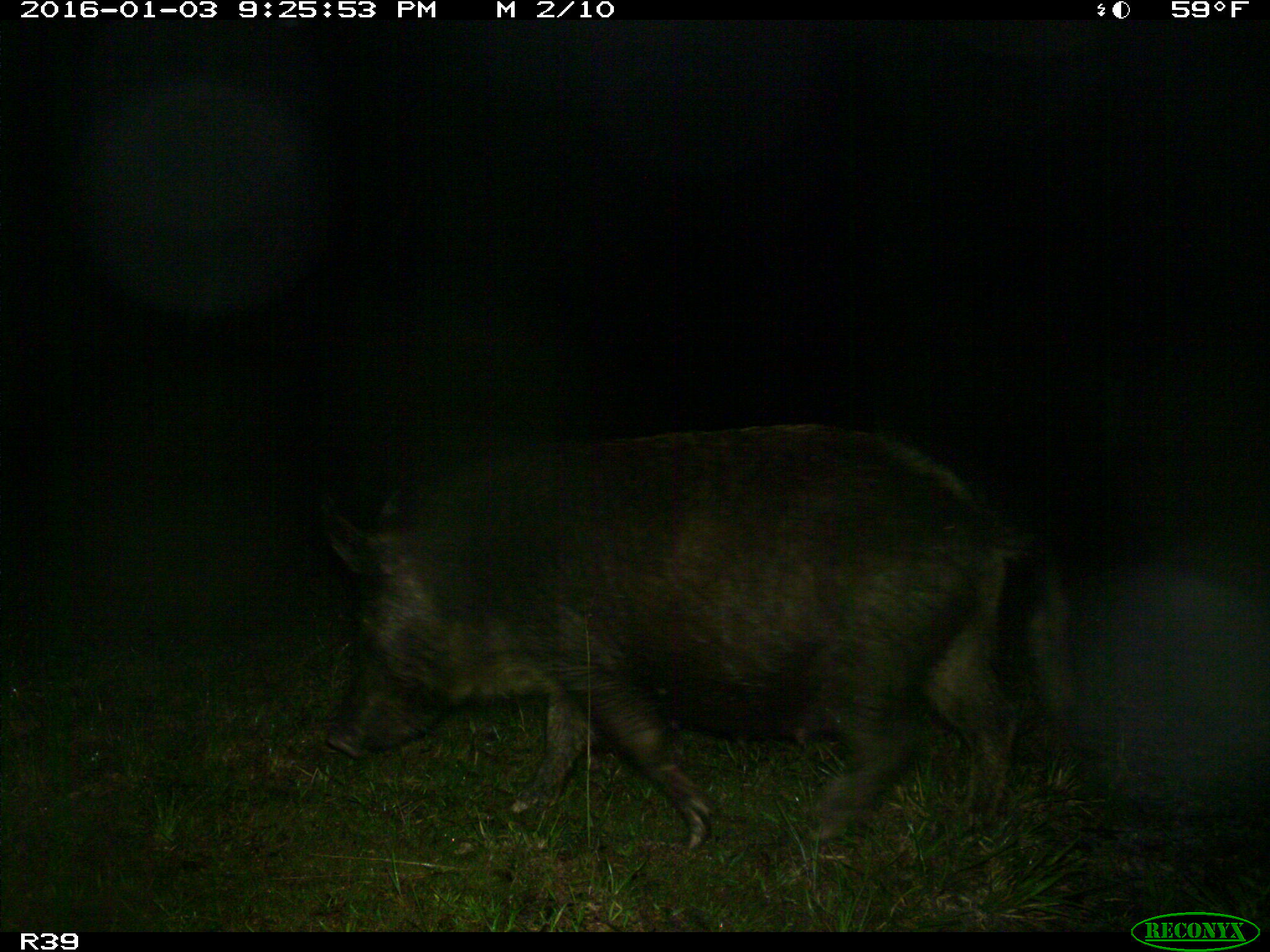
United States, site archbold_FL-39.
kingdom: Animalia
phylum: Chordata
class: Mammalia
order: Artiodactyla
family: Suidae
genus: Sus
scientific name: Sus scrofa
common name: wild boar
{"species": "Sus scrofa (wild boar)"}